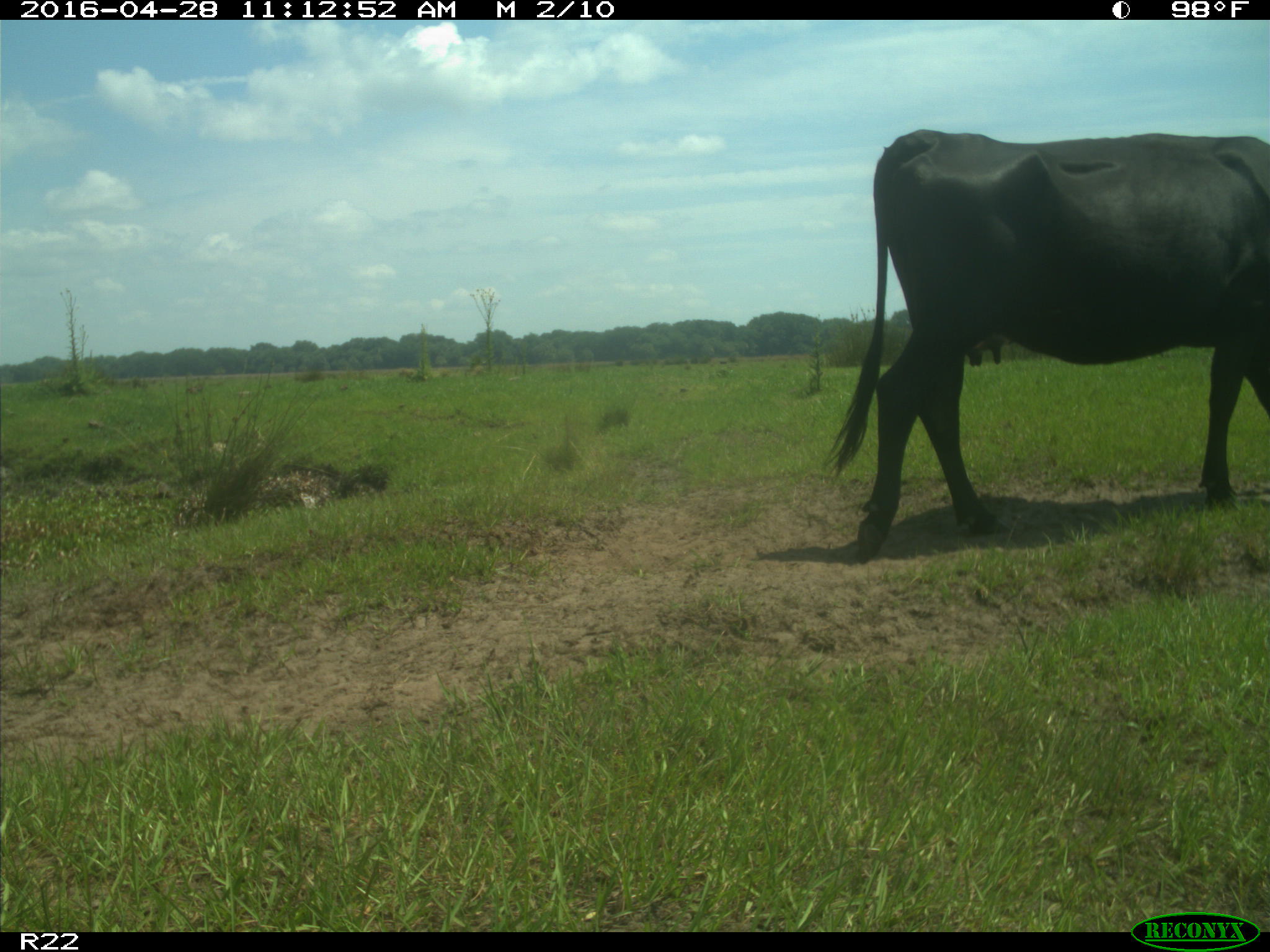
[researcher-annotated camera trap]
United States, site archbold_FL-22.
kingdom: Animalia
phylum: Chordata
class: Mammalia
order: Artiodactyla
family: Bovidae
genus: Bos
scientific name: Bos taurus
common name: domestic cow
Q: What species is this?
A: Bos taurus (domestic cow).